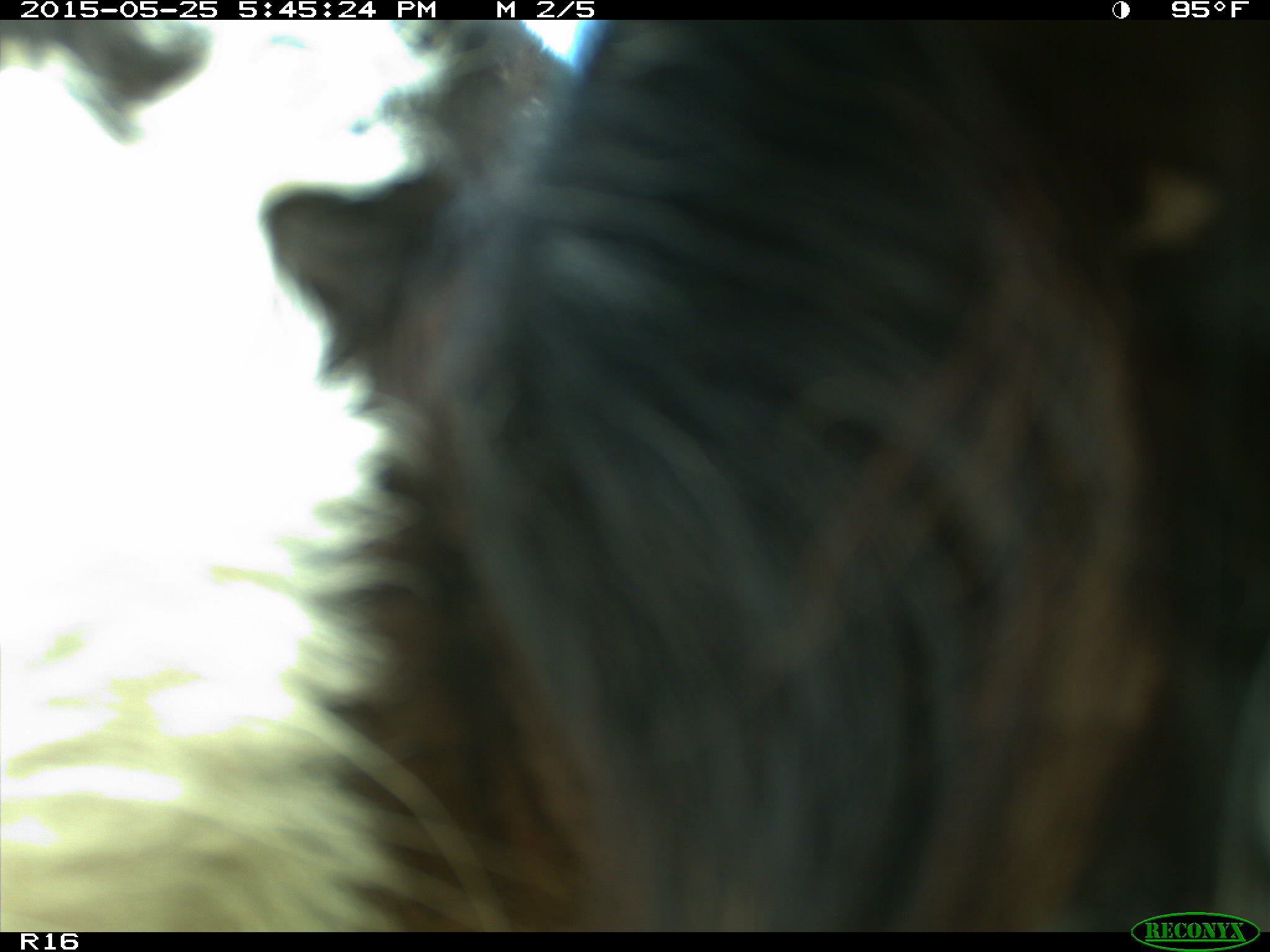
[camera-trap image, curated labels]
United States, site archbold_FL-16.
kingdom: Animalia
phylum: Chordata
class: Mammalia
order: Artiodactyla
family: Bovidae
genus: Bos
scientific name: Bos taurus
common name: domestic cow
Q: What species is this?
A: Bos taurus (domestic cow).